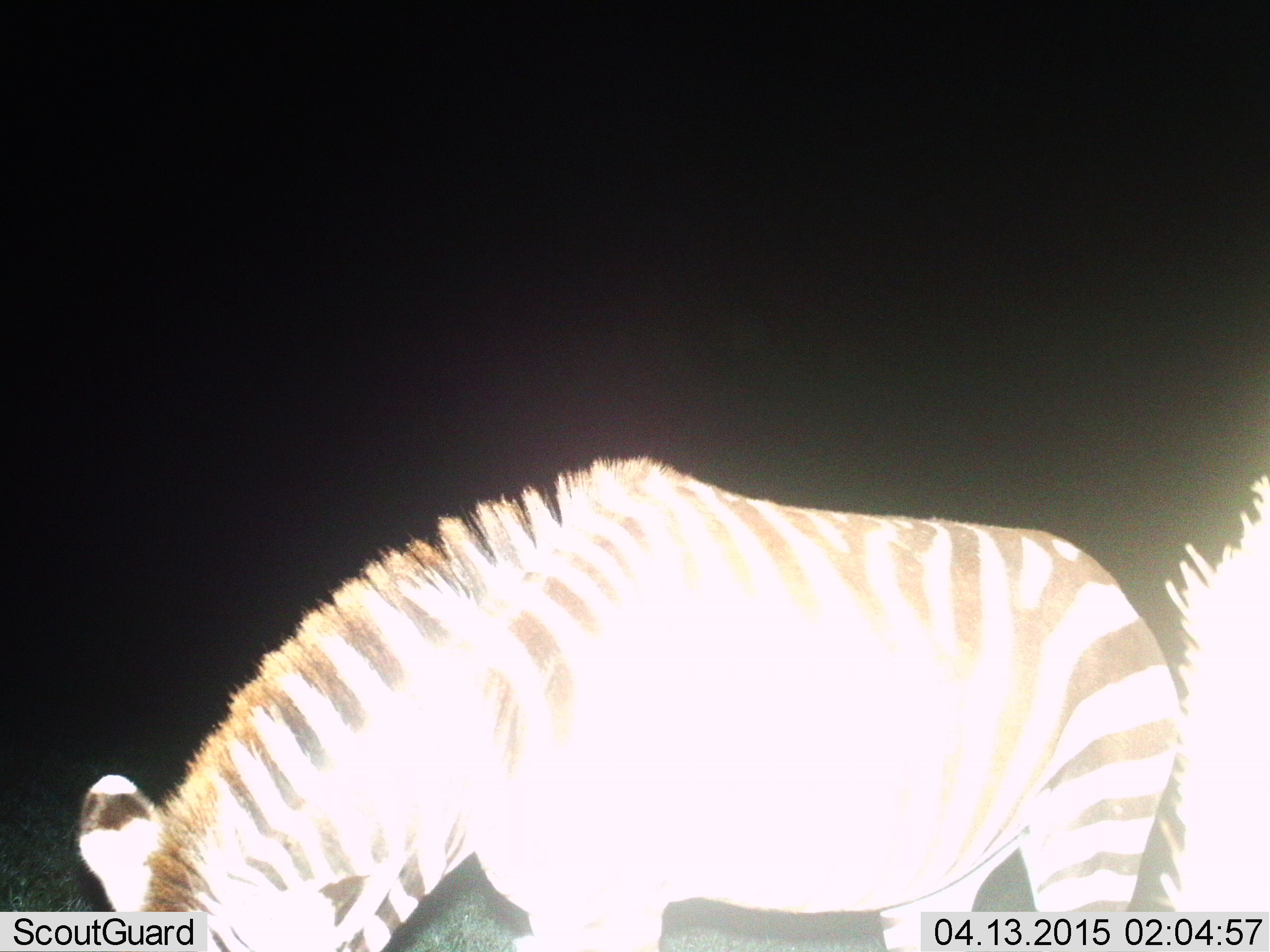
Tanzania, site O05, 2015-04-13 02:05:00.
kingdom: Animalia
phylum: Chordata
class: Mammalia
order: Perissodactyla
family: Equidae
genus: Equus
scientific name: Equus quagga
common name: plains zebra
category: zebra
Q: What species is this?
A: Zebra (plains zebra) (Equus quagga).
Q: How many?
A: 2.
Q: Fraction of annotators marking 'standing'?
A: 40%.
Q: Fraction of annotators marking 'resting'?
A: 0%.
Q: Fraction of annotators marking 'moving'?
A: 0%.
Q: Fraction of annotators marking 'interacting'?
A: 0%.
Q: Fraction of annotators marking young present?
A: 10%.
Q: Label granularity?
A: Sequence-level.